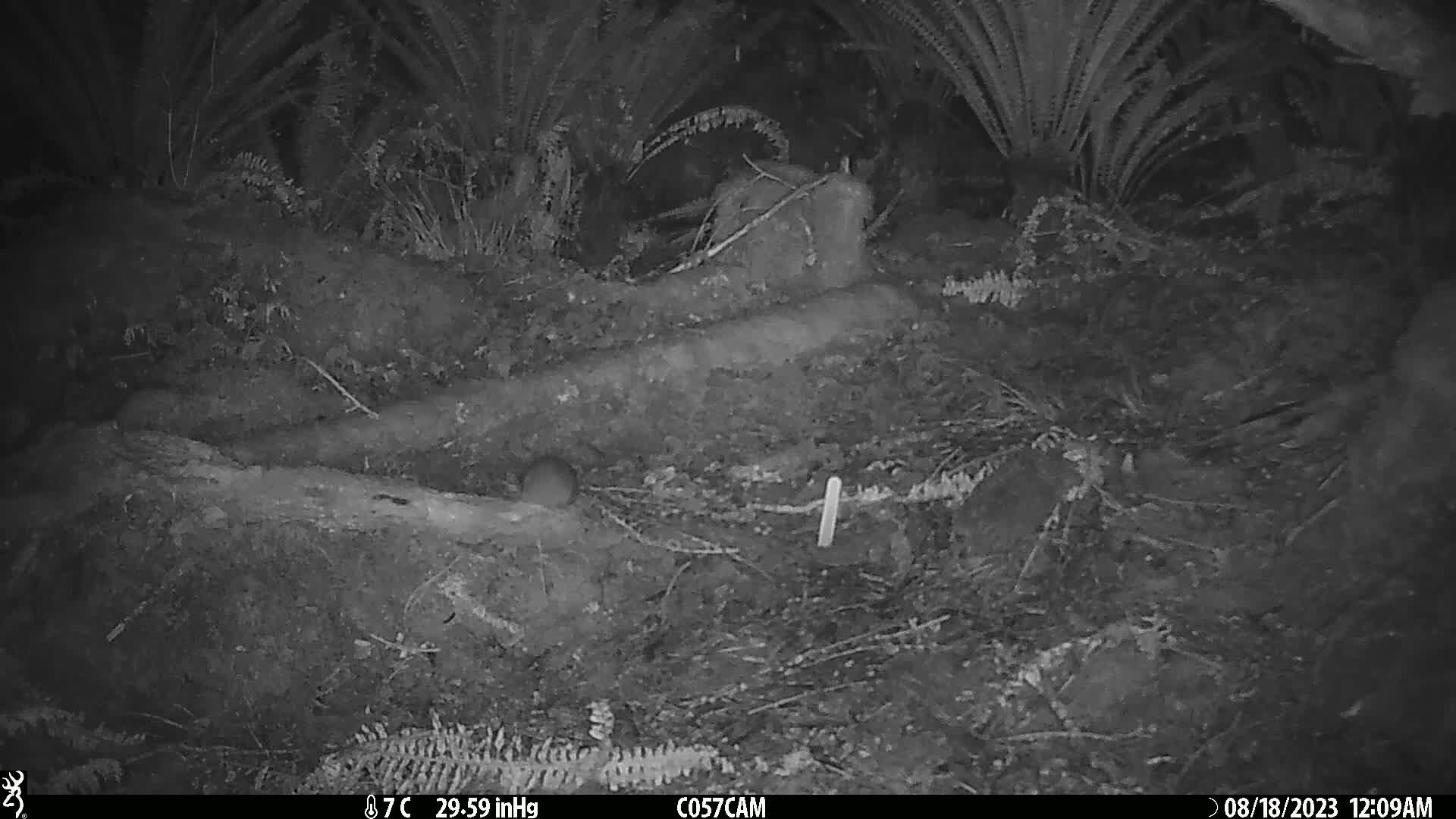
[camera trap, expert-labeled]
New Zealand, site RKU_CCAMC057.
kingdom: Animalia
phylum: Chordata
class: Mammalia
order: Rodentia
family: Muridae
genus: Rattus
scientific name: Rattus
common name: rat